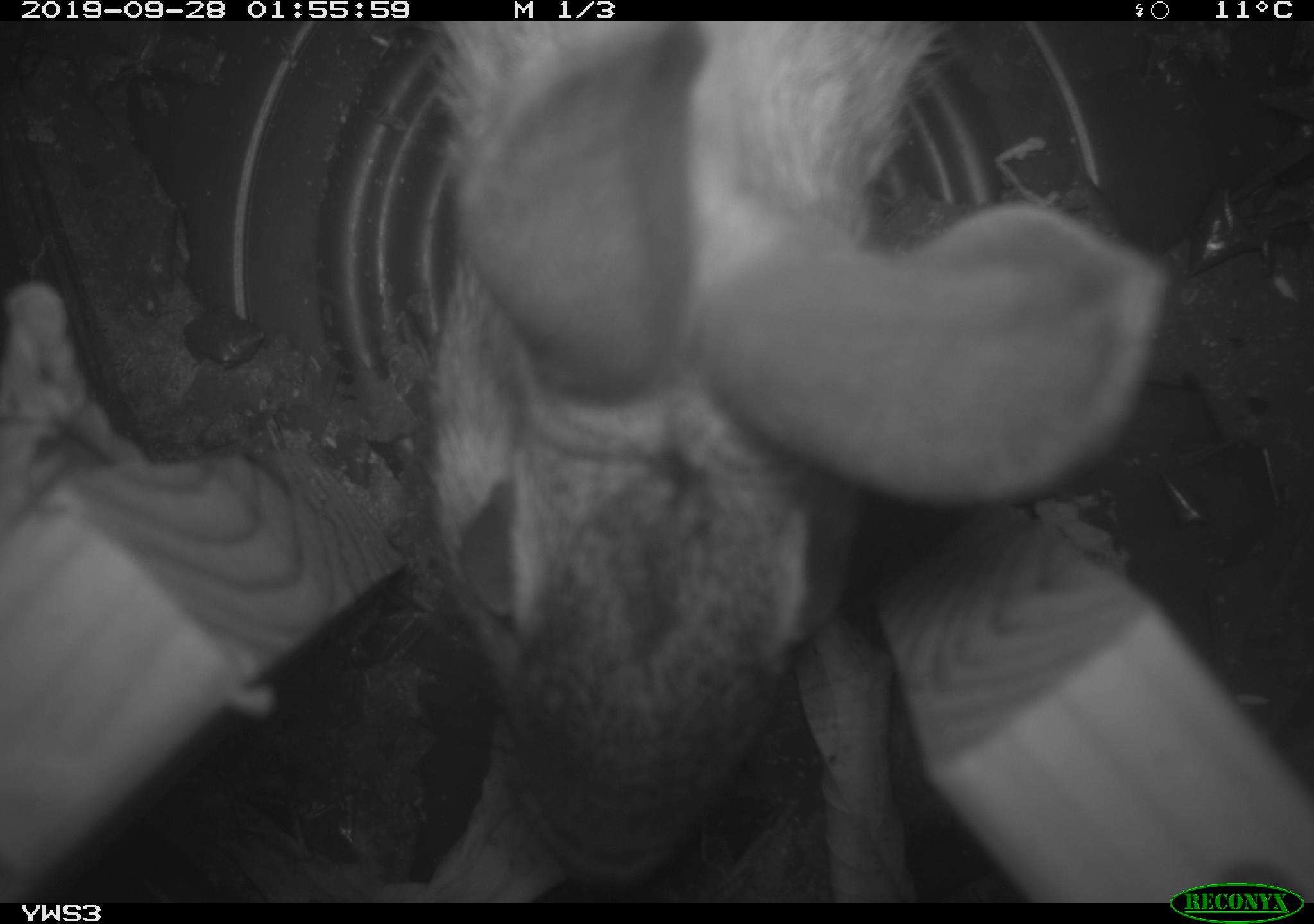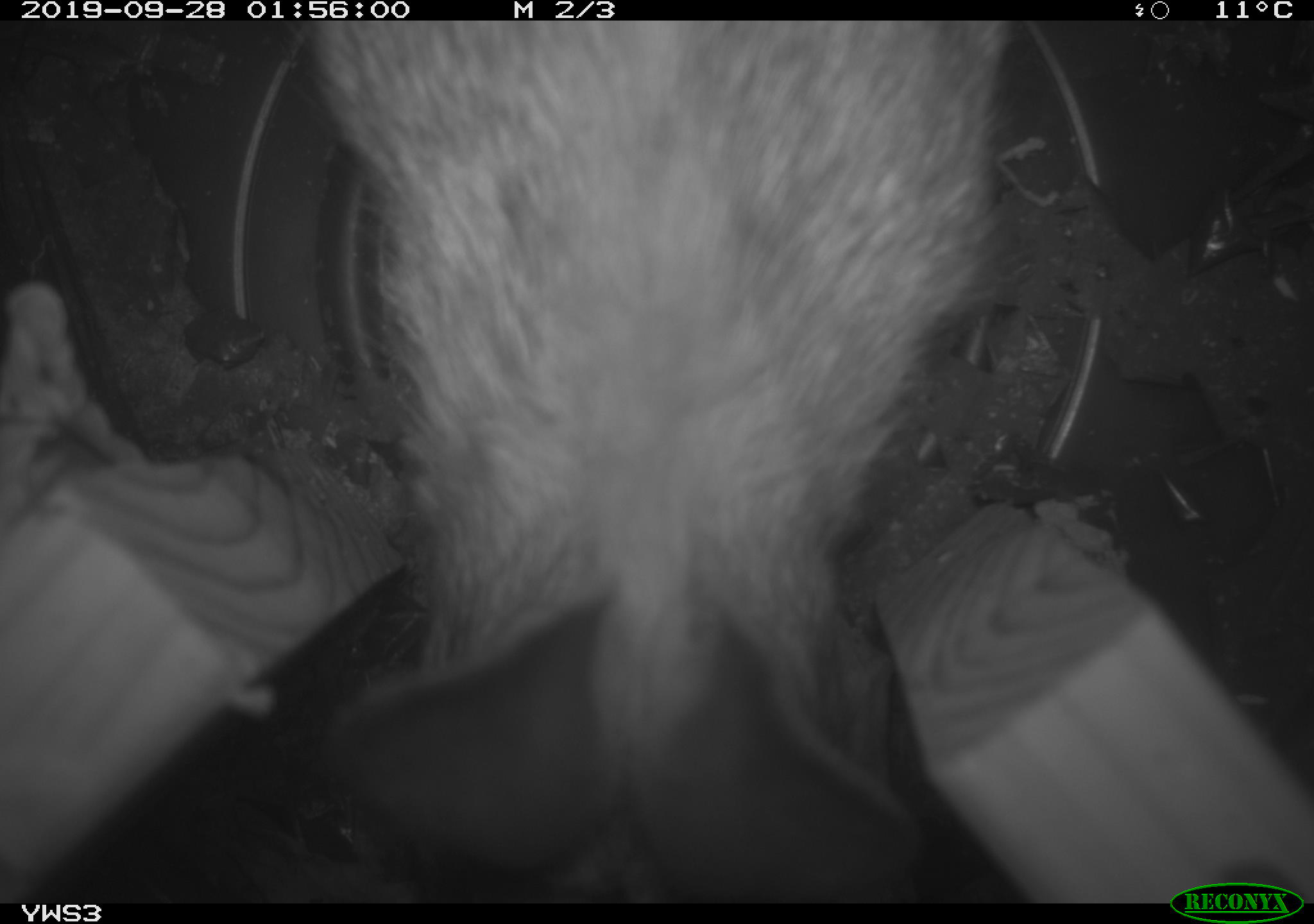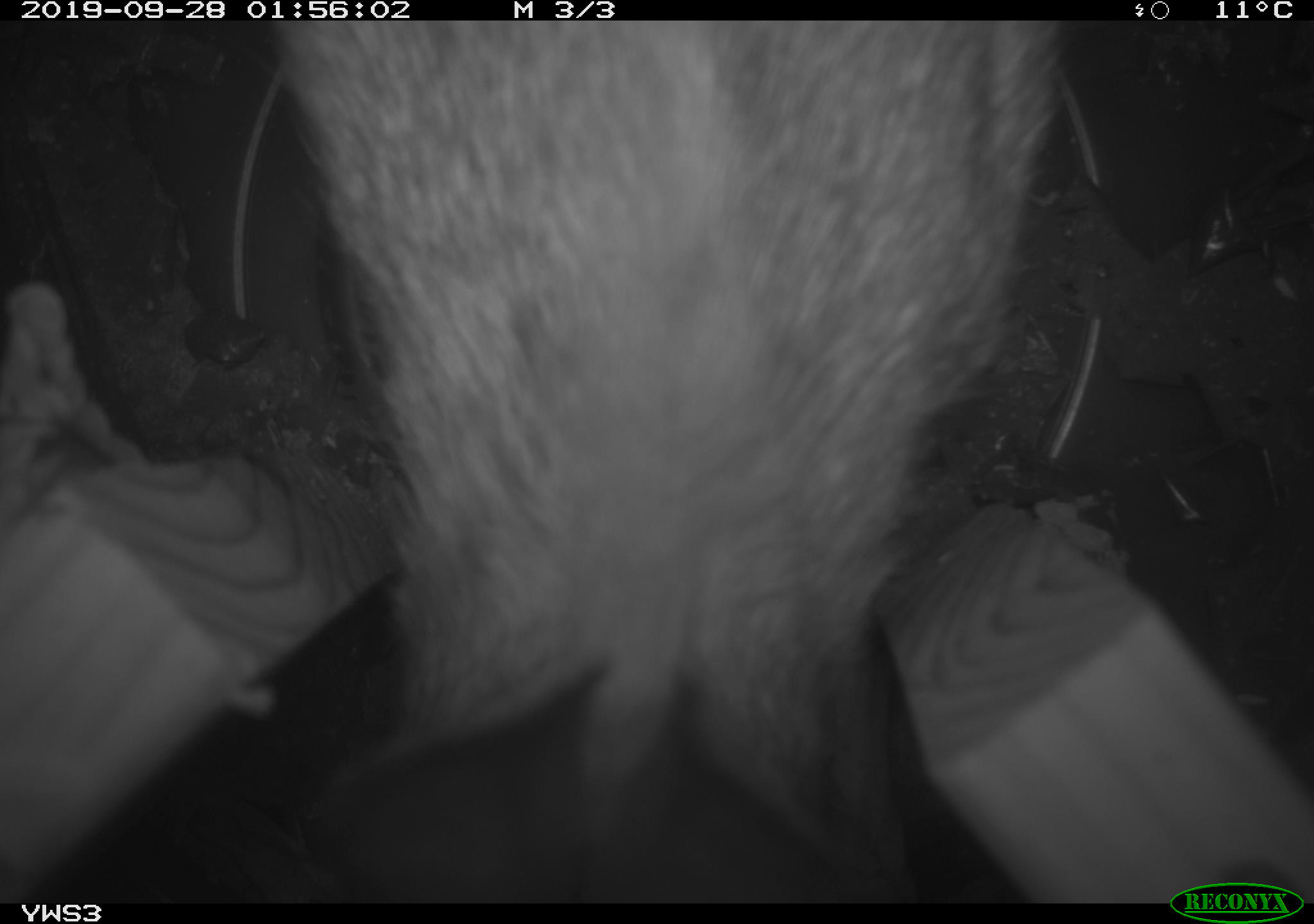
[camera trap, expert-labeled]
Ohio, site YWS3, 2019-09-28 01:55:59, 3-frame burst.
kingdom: Animalia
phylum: Chordata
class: Mammalia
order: Lagomorpha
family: Leporidae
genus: Sylvilagus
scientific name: Sylvilagus floridanus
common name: eastern cottontail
Eastern cottontail (Sylvilagus floridanus).